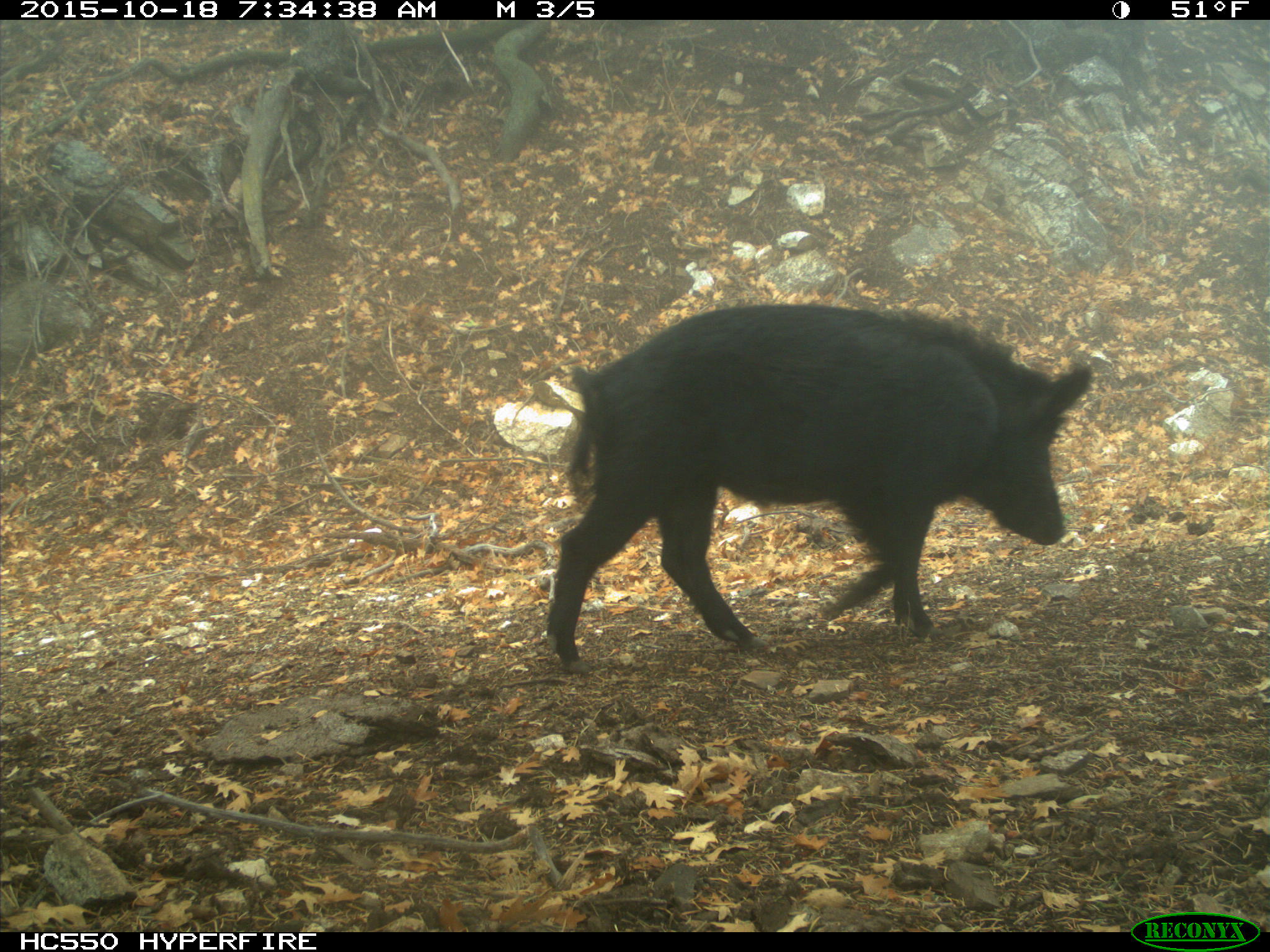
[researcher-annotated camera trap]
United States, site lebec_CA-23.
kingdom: Animalia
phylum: Chordata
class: Mammalia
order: Artiodactyla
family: Suidae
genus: Sus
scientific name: Sus scrofa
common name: wild boar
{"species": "Sus scrofa (wild boar)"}